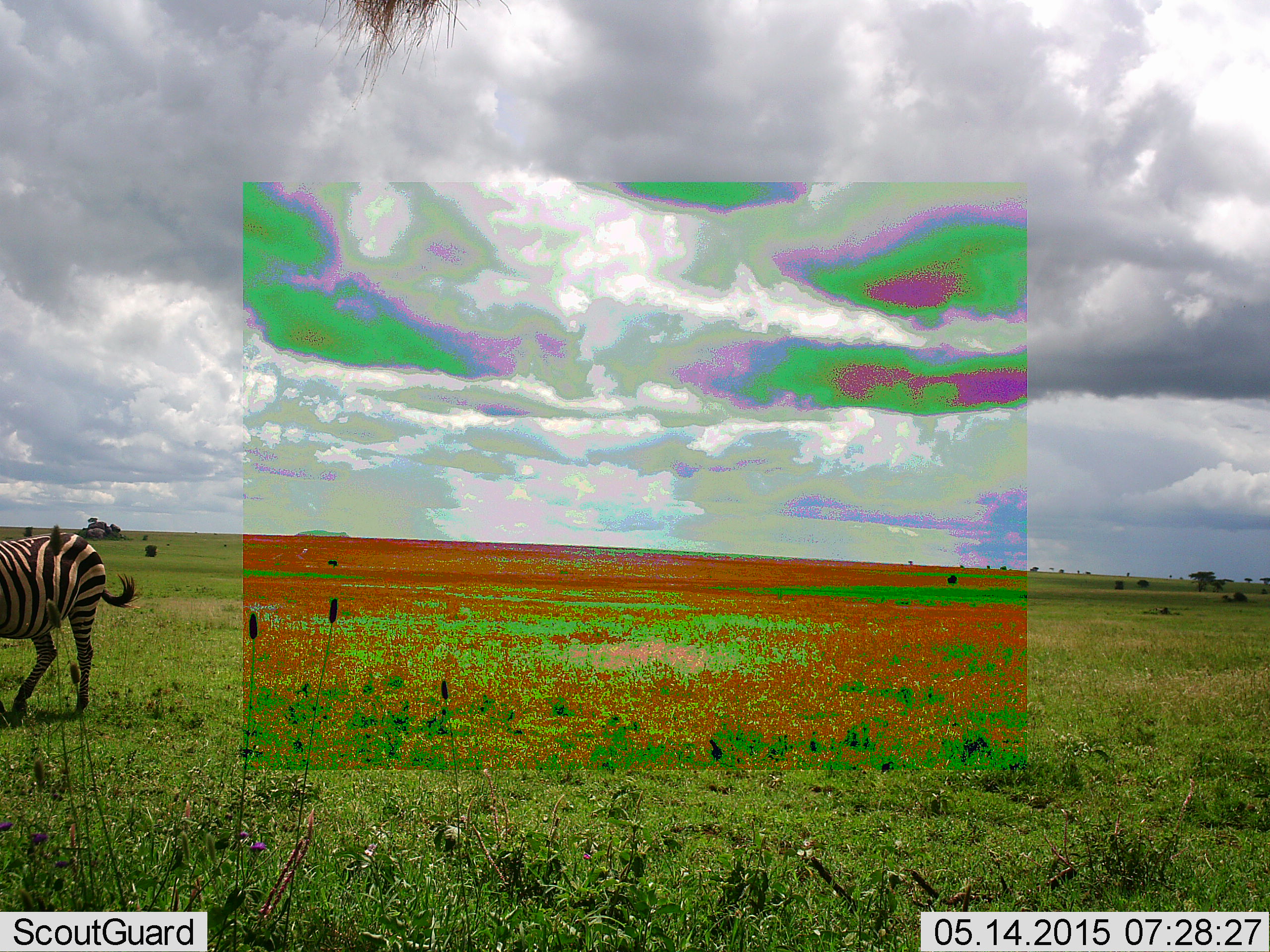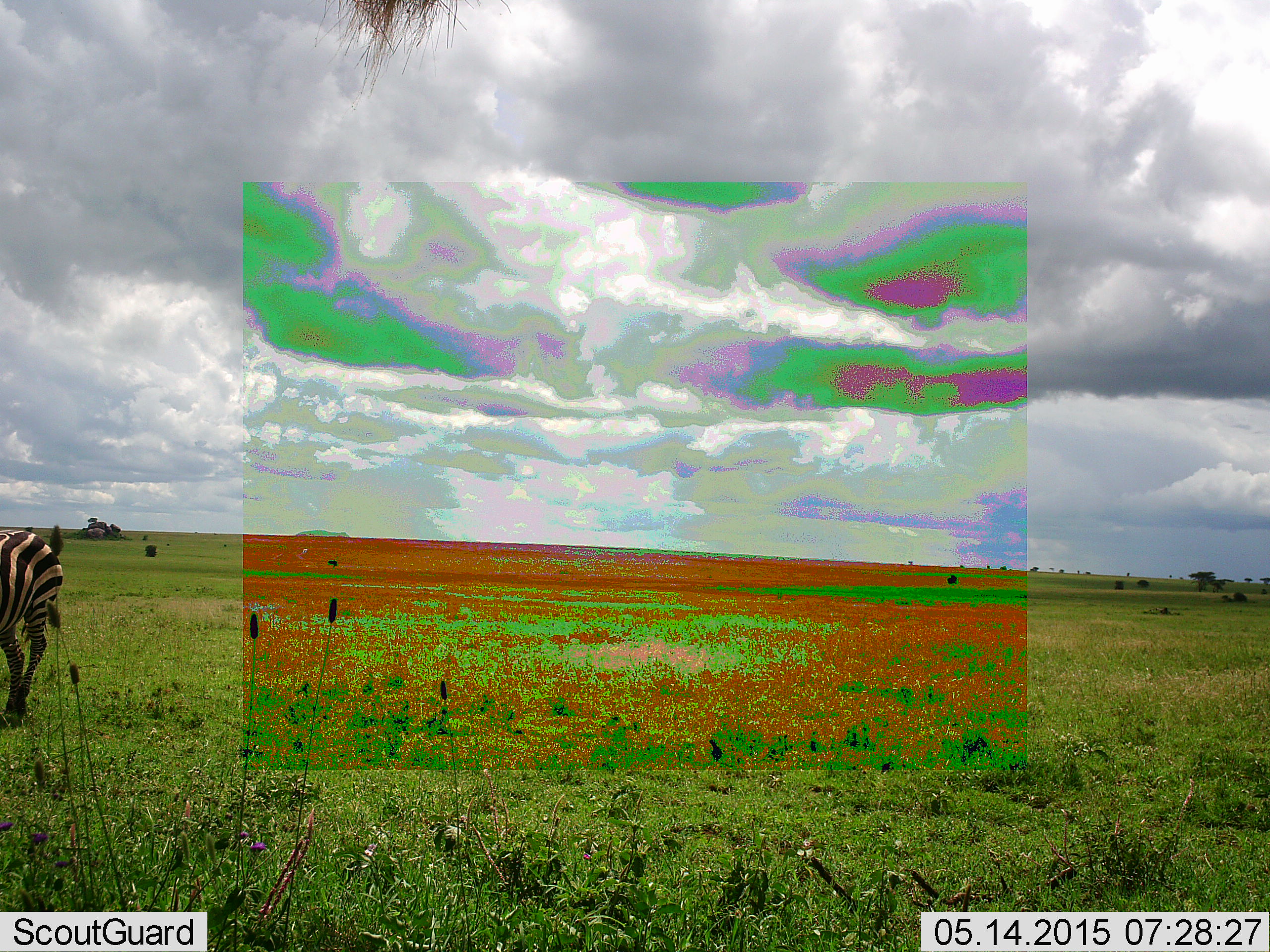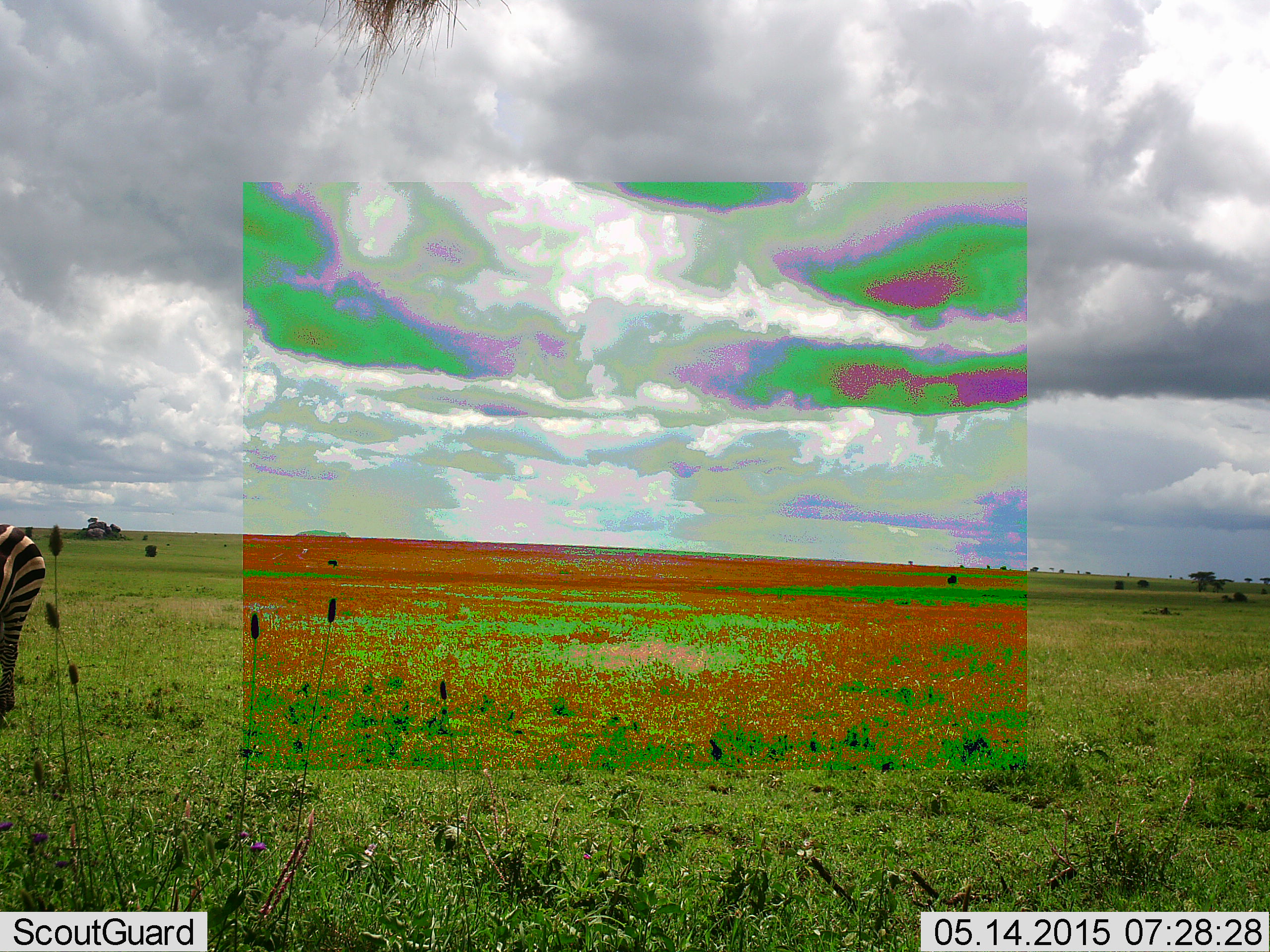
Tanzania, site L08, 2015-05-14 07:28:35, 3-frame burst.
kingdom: Animalia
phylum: Chordata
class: Mammalia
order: Perissodactyla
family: Equidae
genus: Equus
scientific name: Equus quagga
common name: plains zebra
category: zebra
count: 1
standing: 20%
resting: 10%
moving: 80%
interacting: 0%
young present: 0%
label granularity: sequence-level